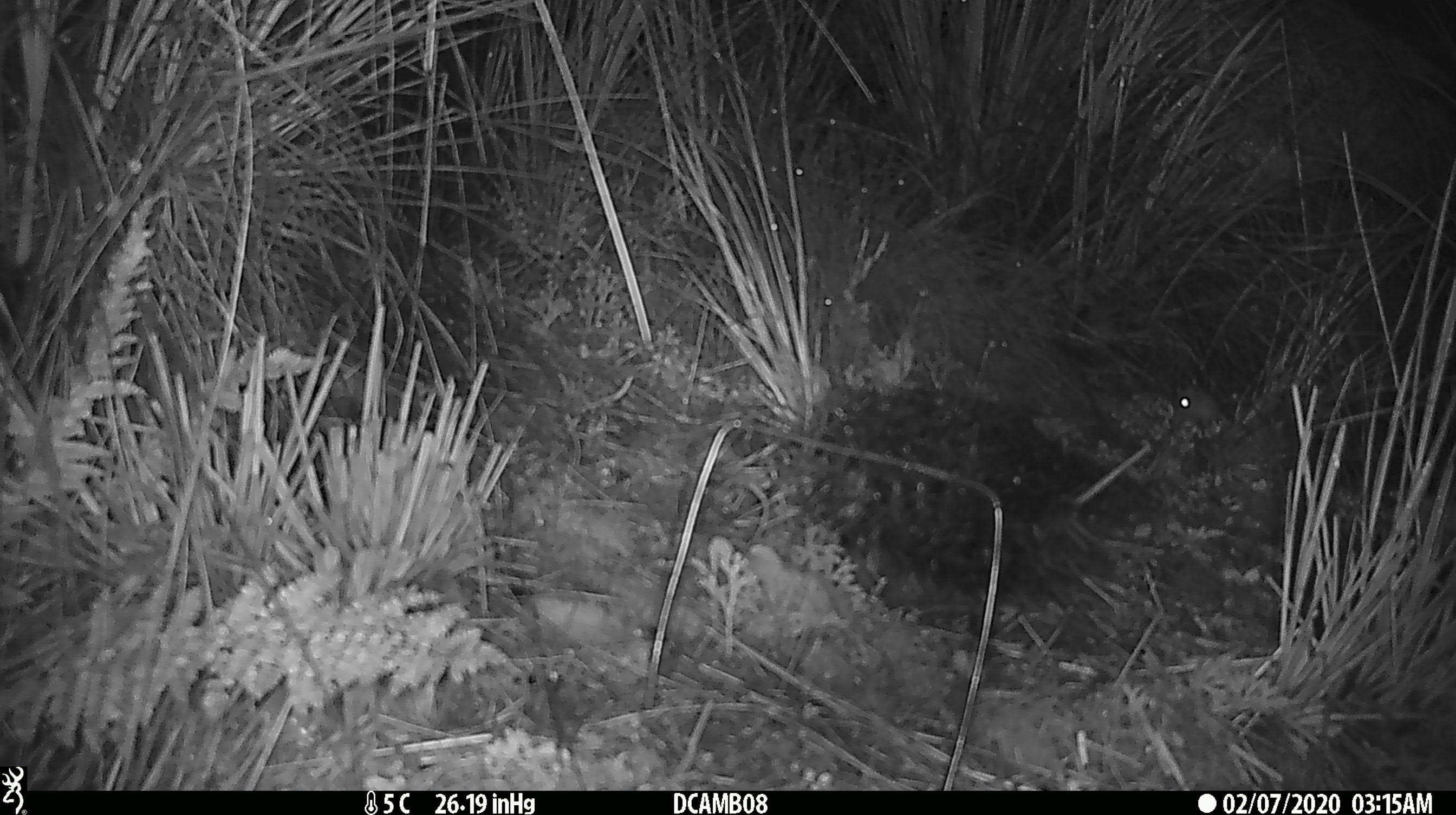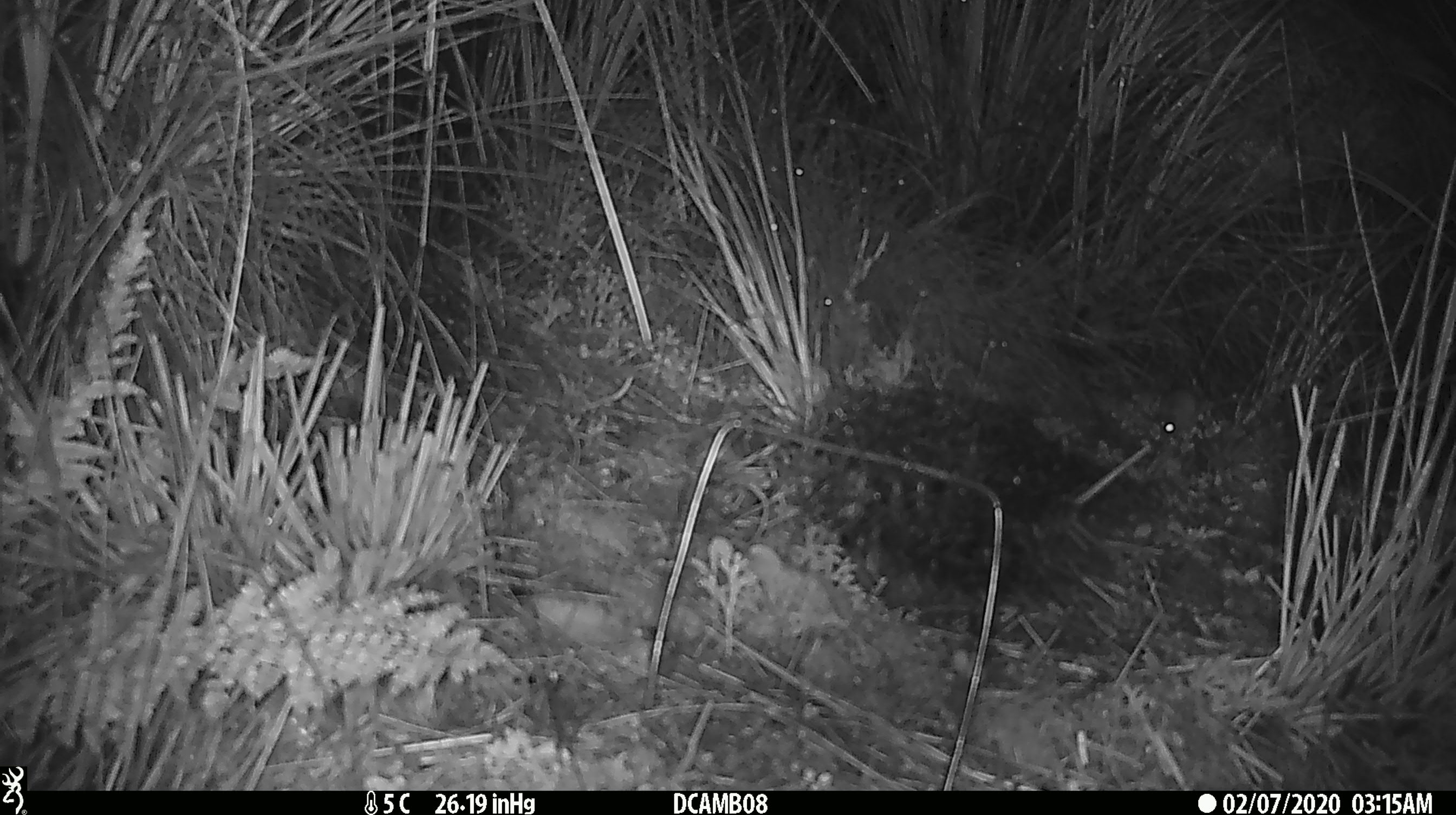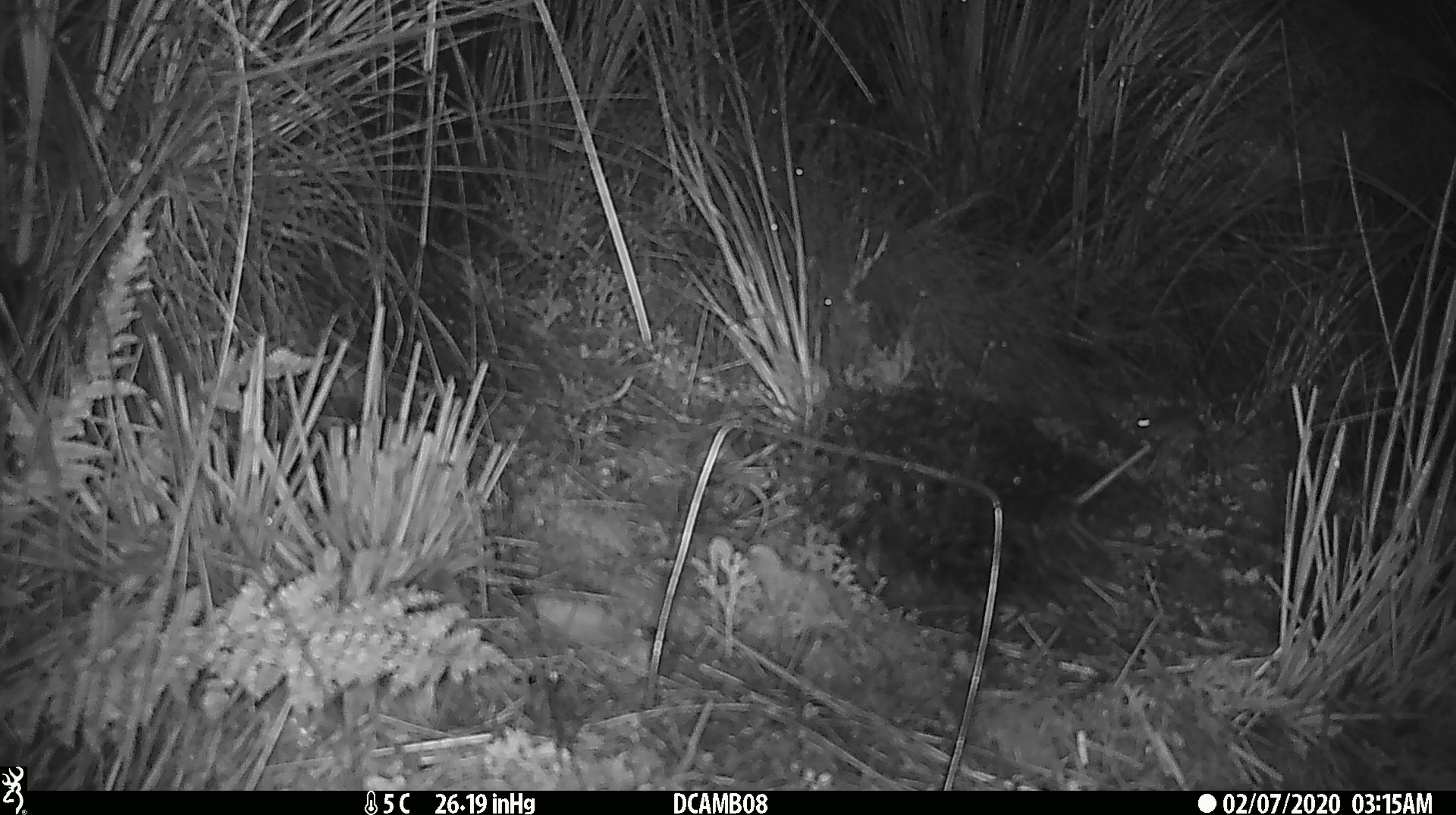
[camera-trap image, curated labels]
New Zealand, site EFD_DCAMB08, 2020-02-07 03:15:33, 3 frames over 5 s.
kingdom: Animalia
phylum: Chordata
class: Mammalia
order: Rodentia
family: Muridae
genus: Mus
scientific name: Mus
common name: mouse